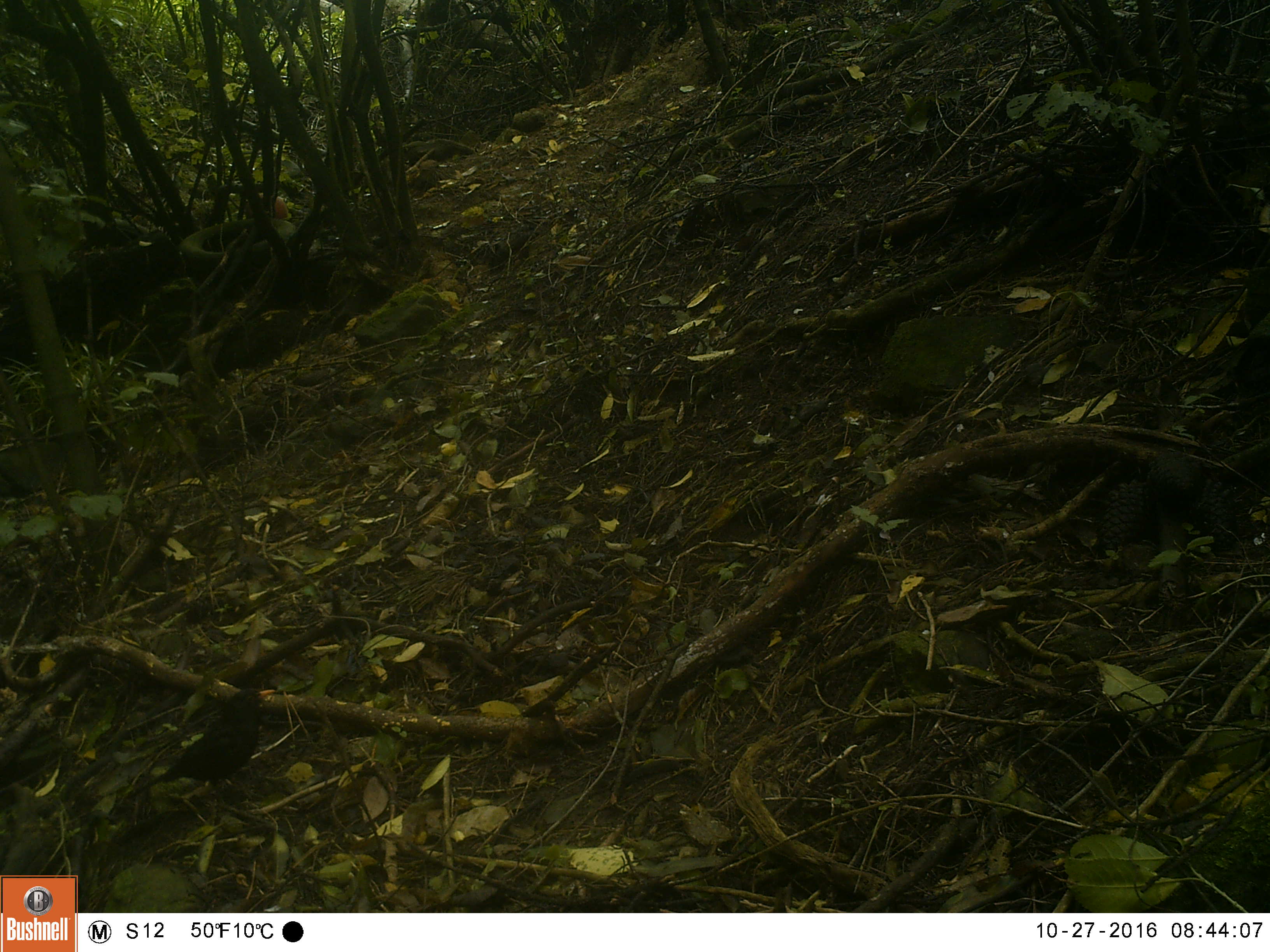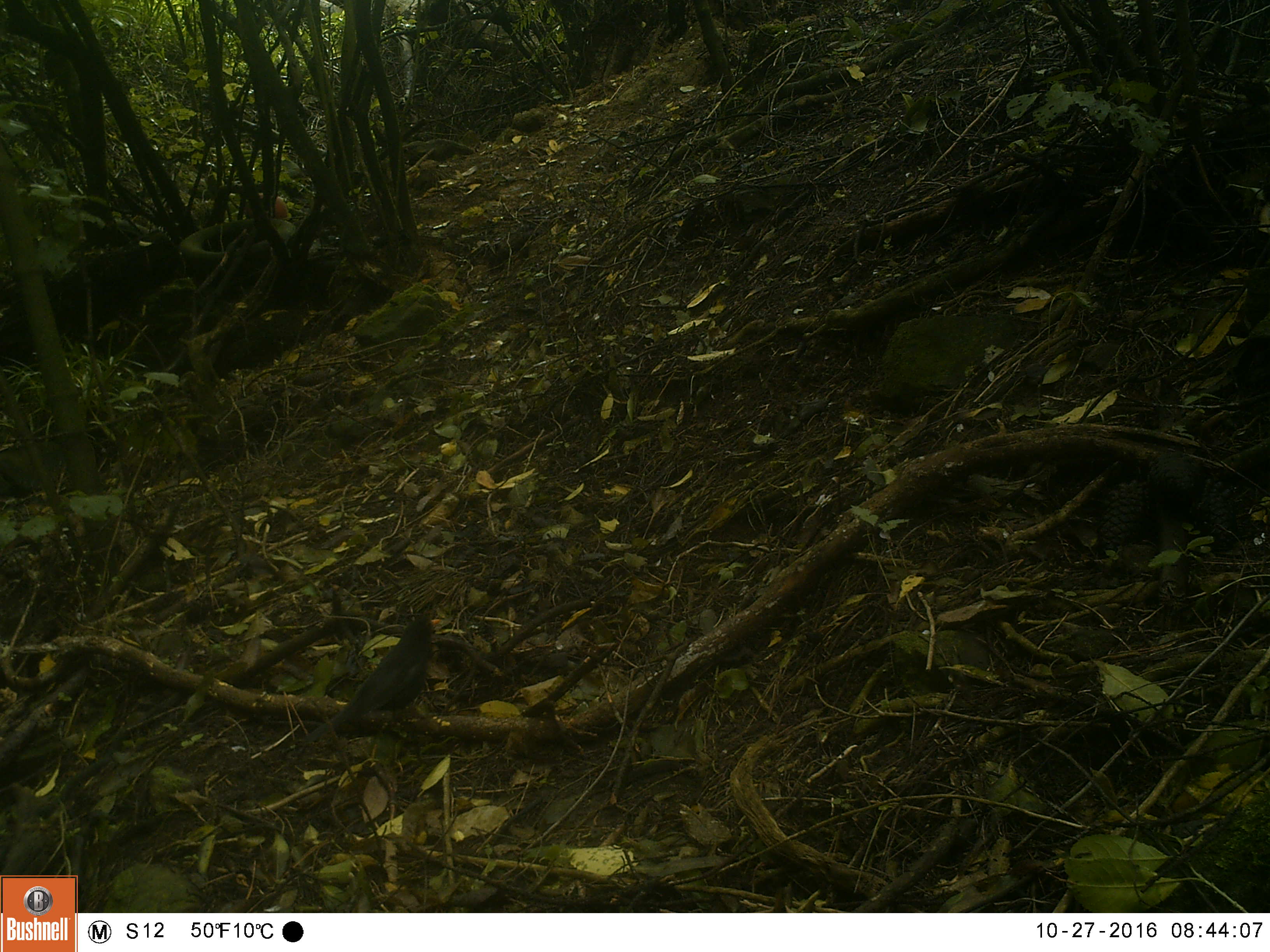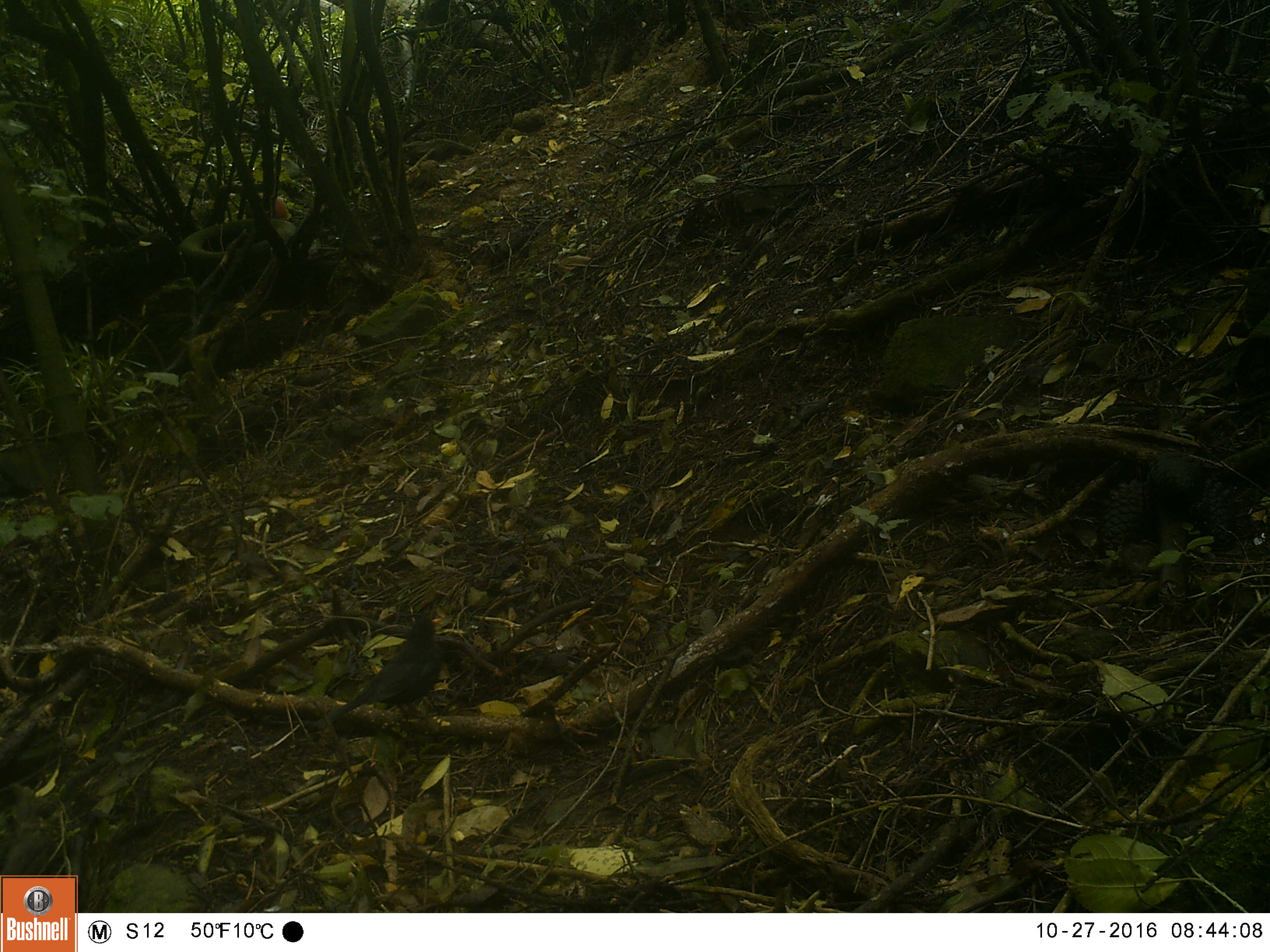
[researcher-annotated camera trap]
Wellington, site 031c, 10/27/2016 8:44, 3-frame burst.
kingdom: Animalia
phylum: Chordata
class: Aves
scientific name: Aves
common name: bird